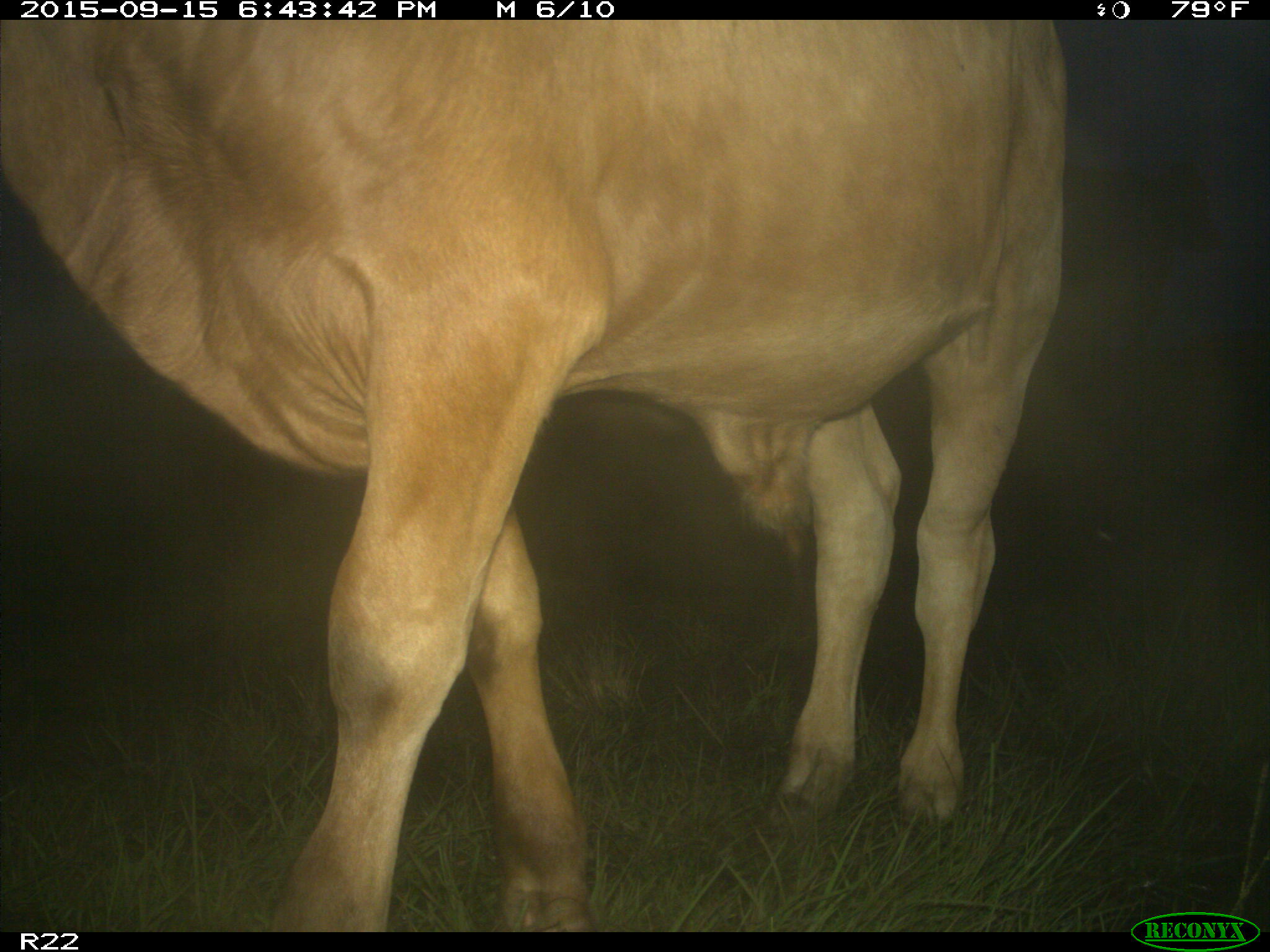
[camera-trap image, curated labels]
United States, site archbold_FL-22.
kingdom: Animalia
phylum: Chordata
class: Mammalia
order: Artiodactyla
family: Bovidae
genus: Bos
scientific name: Bos taurus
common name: domestic cow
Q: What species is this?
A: Bos taurus (domestic cow).